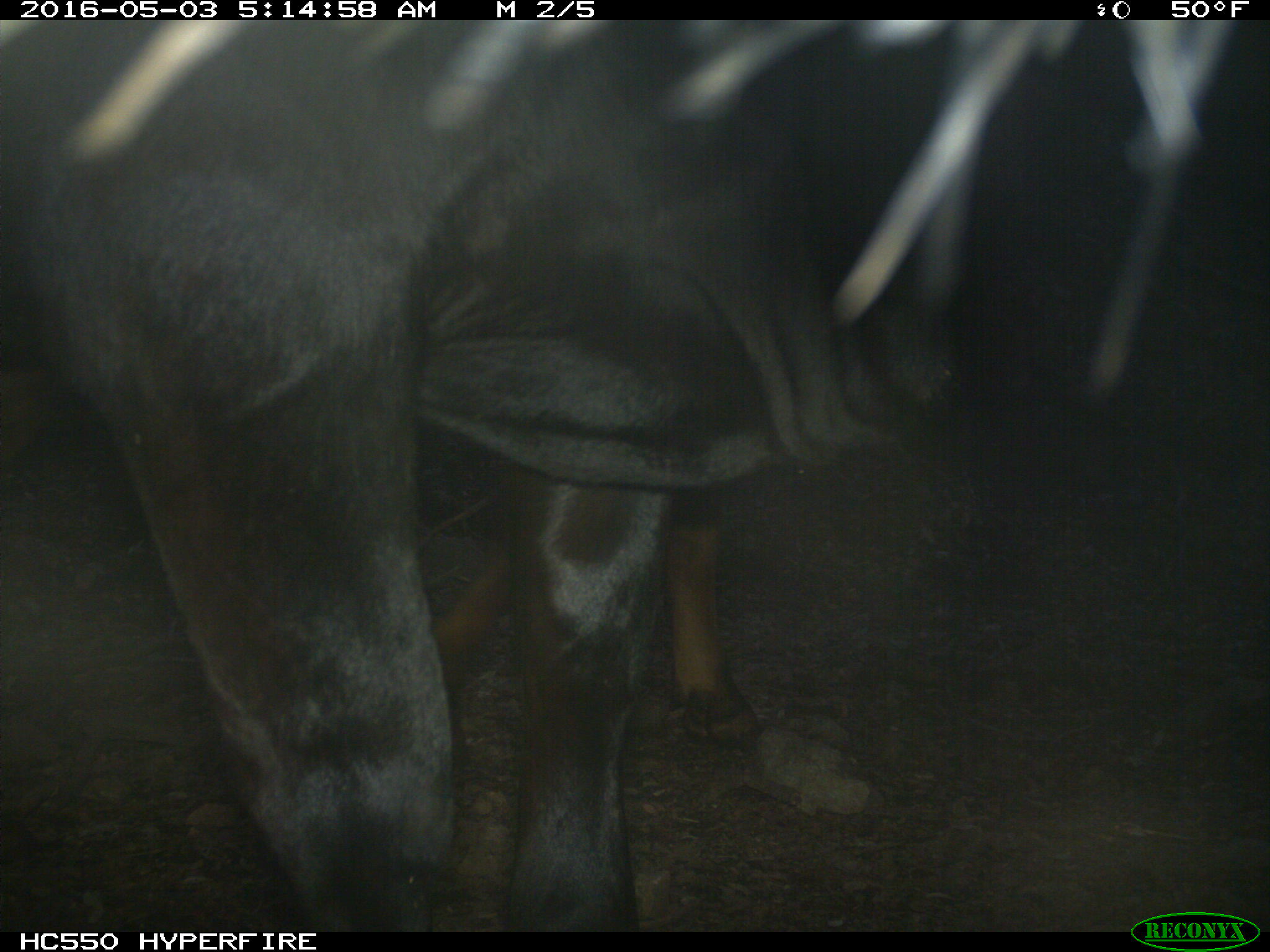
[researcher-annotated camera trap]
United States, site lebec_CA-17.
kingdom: Animalia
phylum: Chordata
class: Mammalia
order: Artiodactyla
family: Bovidae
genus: Bos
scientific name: Bos taurus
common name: domestic cow